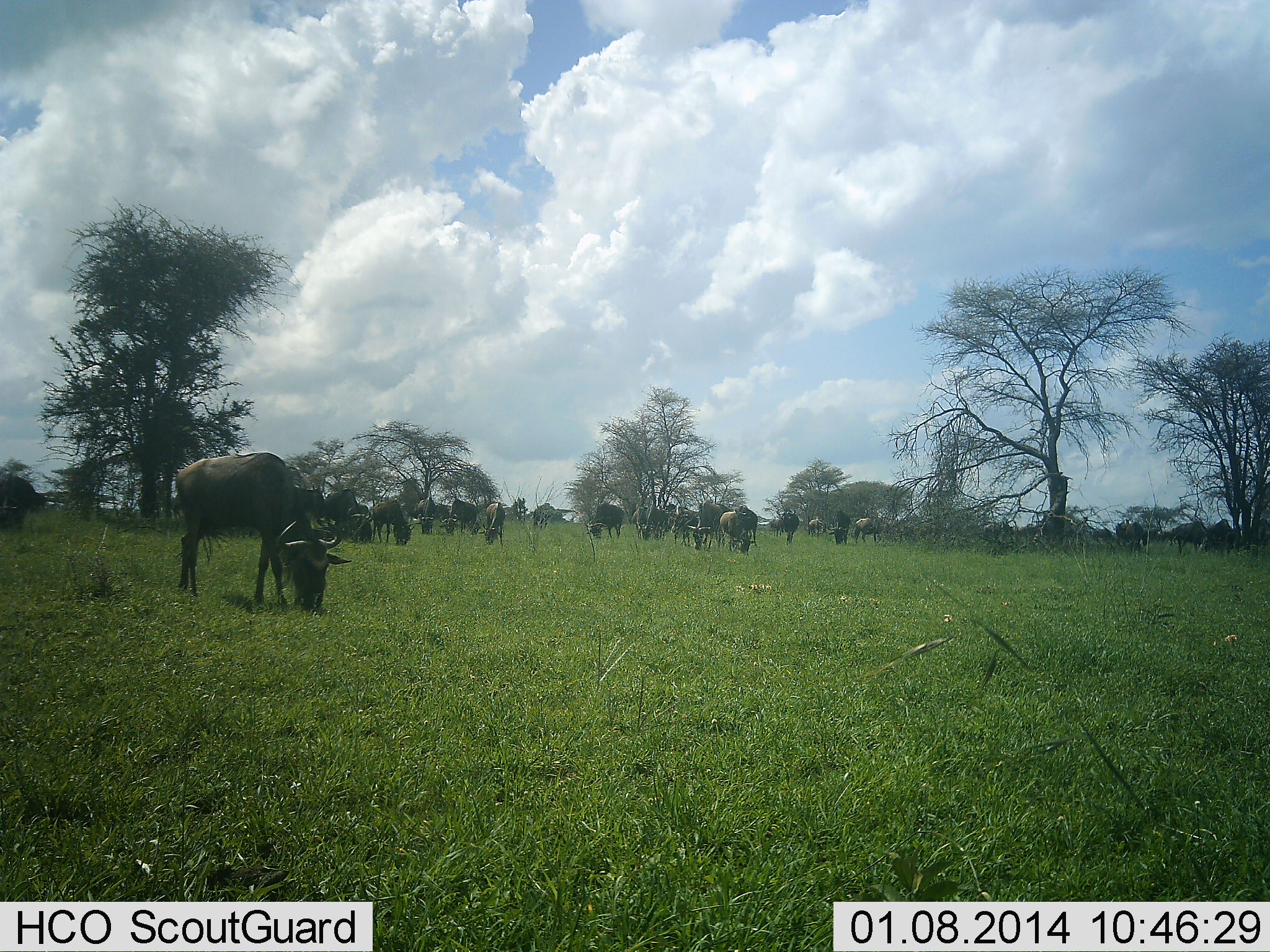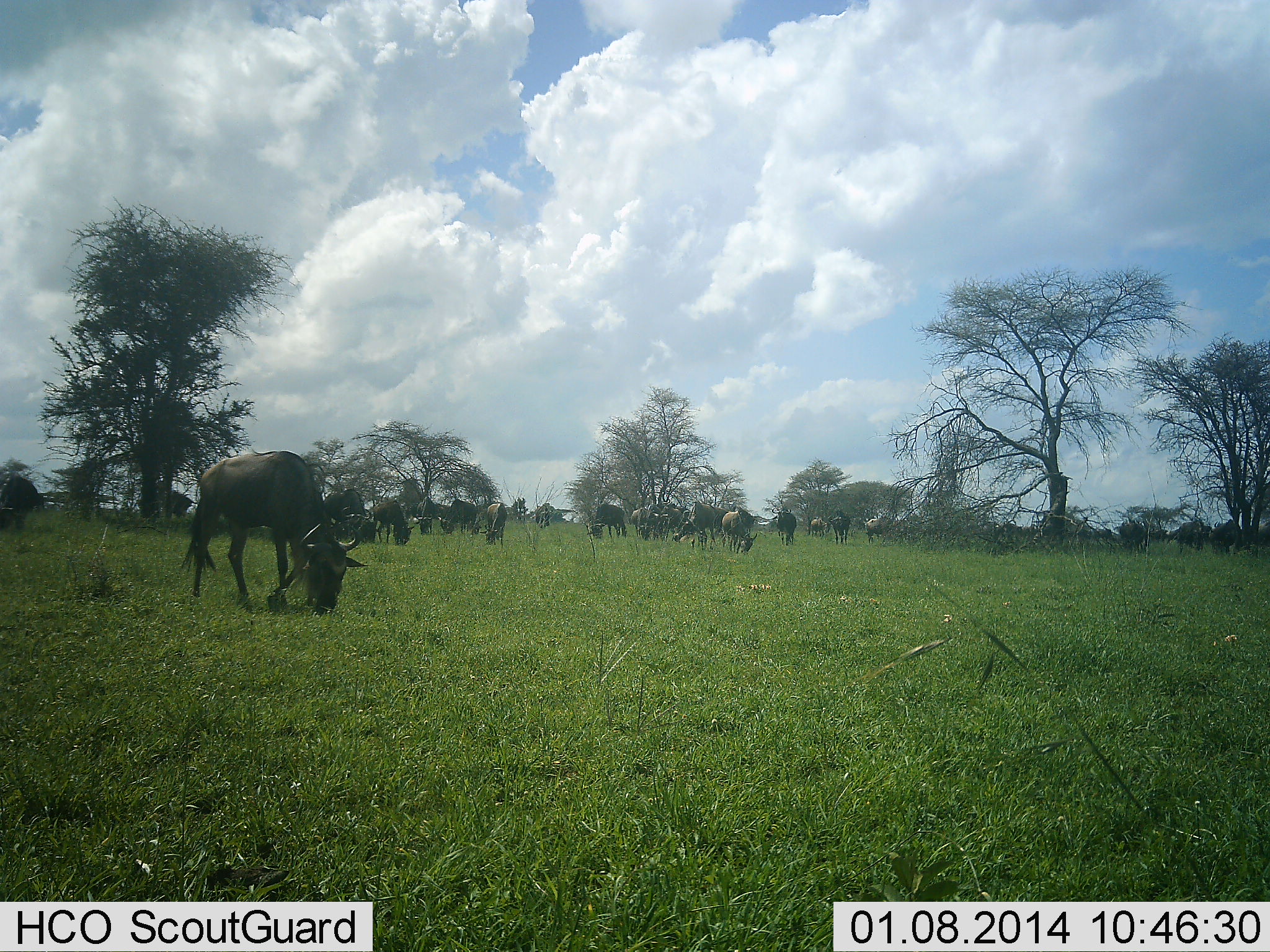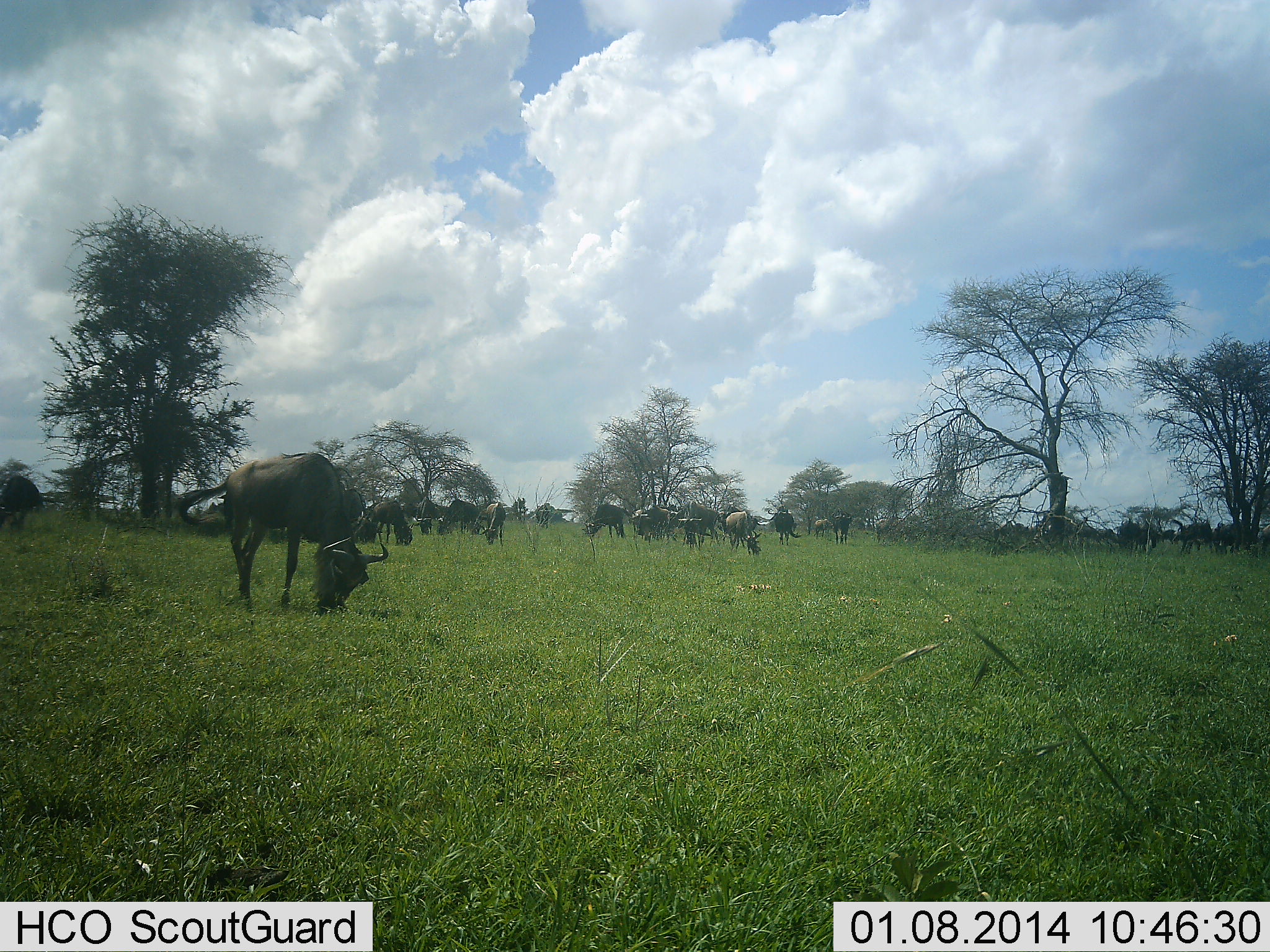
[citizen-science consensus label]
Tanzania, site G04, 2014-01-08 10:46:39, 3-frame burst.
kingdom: Animalia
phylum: Chordata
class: Mammalia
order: Artiodactyla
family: Bovidae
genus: Connochaetes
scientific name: Connochaetes taurinus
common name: blue wildebeest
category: wildebeest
Wildebeest (blue wildebeest) (Connochaetes taurinus), count 11-50. Behavior (volunteer vote fractions): standing 30%, resting 0%, moving 35%, interacting 5%. Young present (vote fraction): 0%. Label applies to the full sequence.